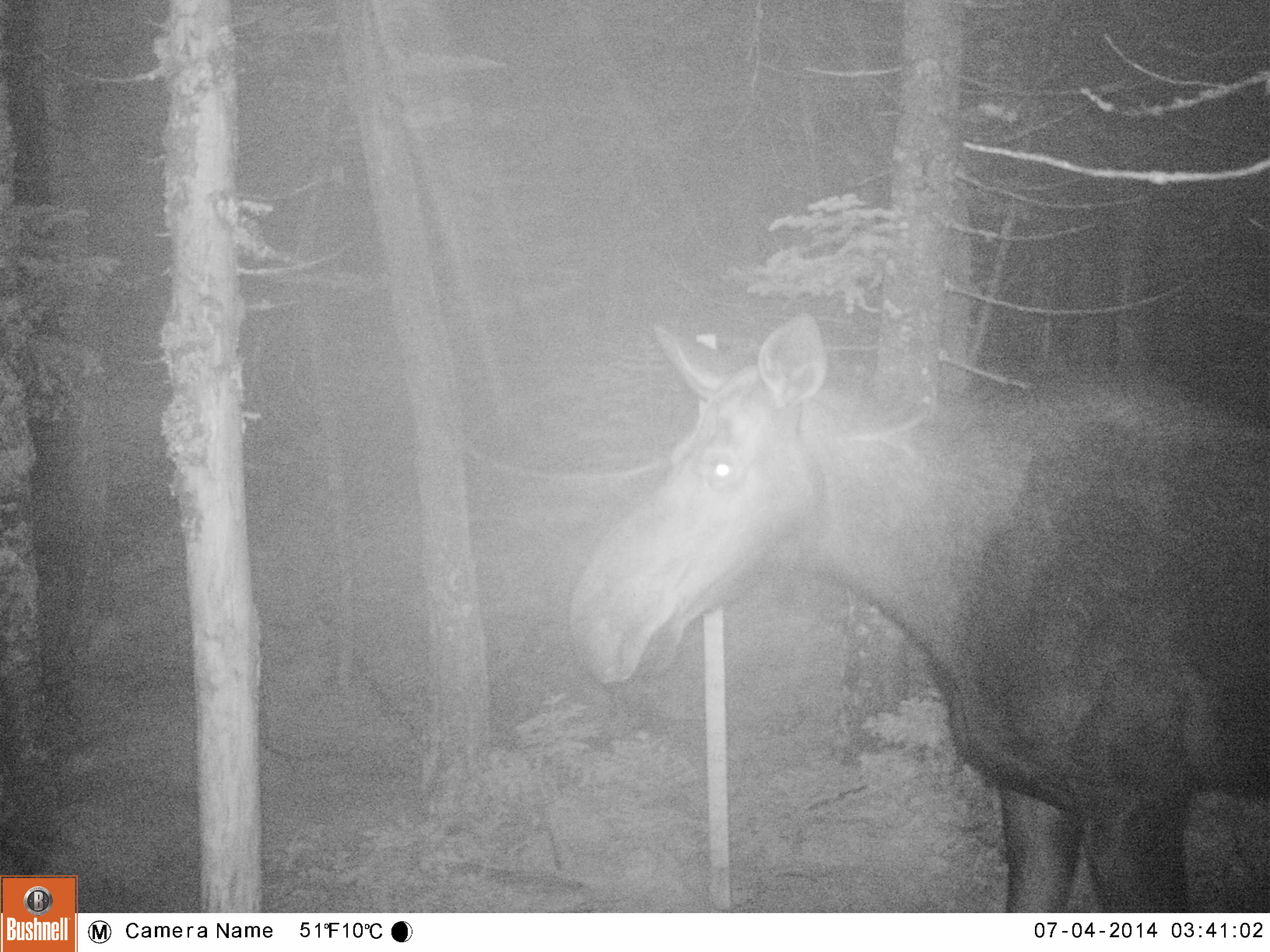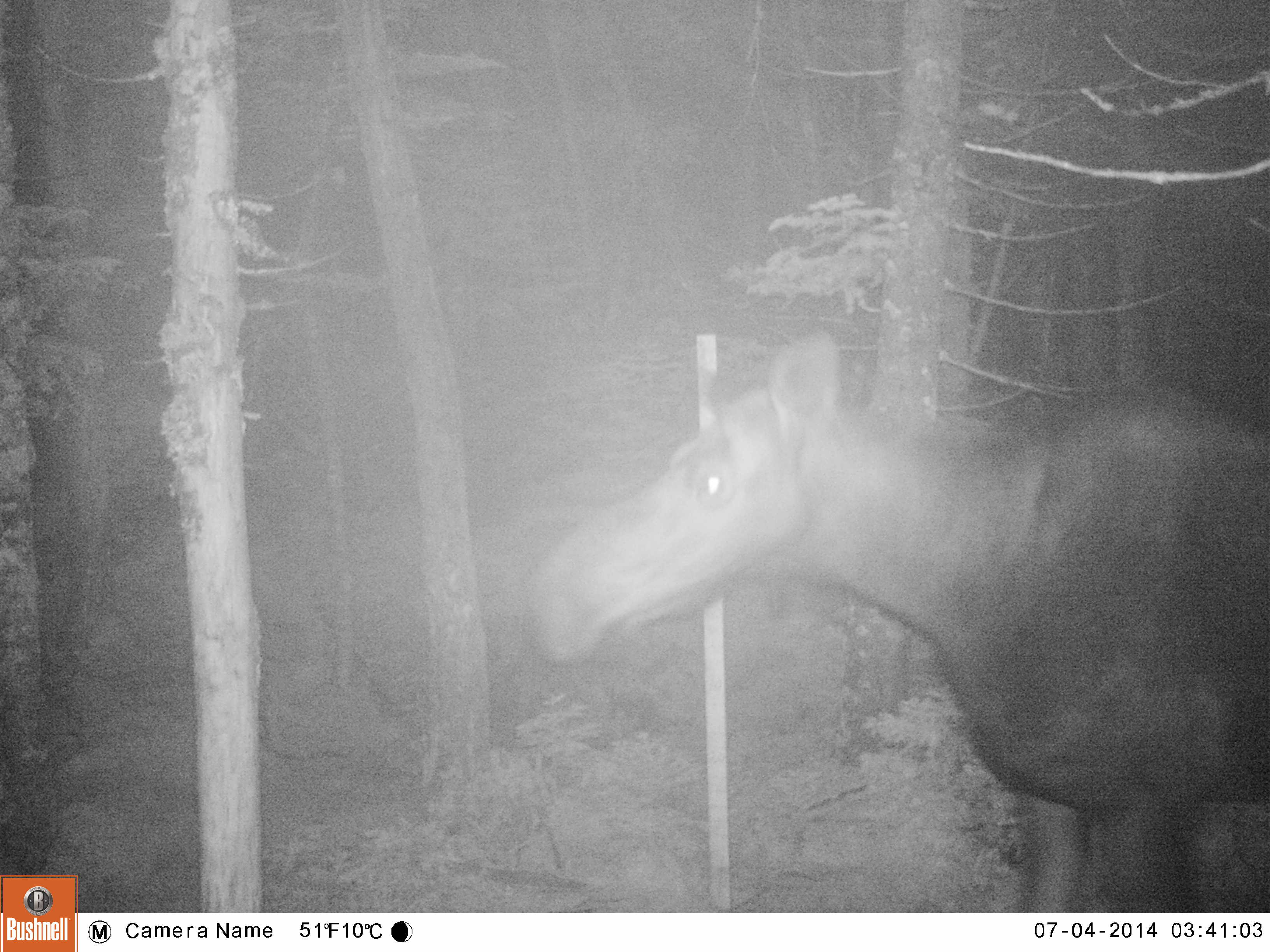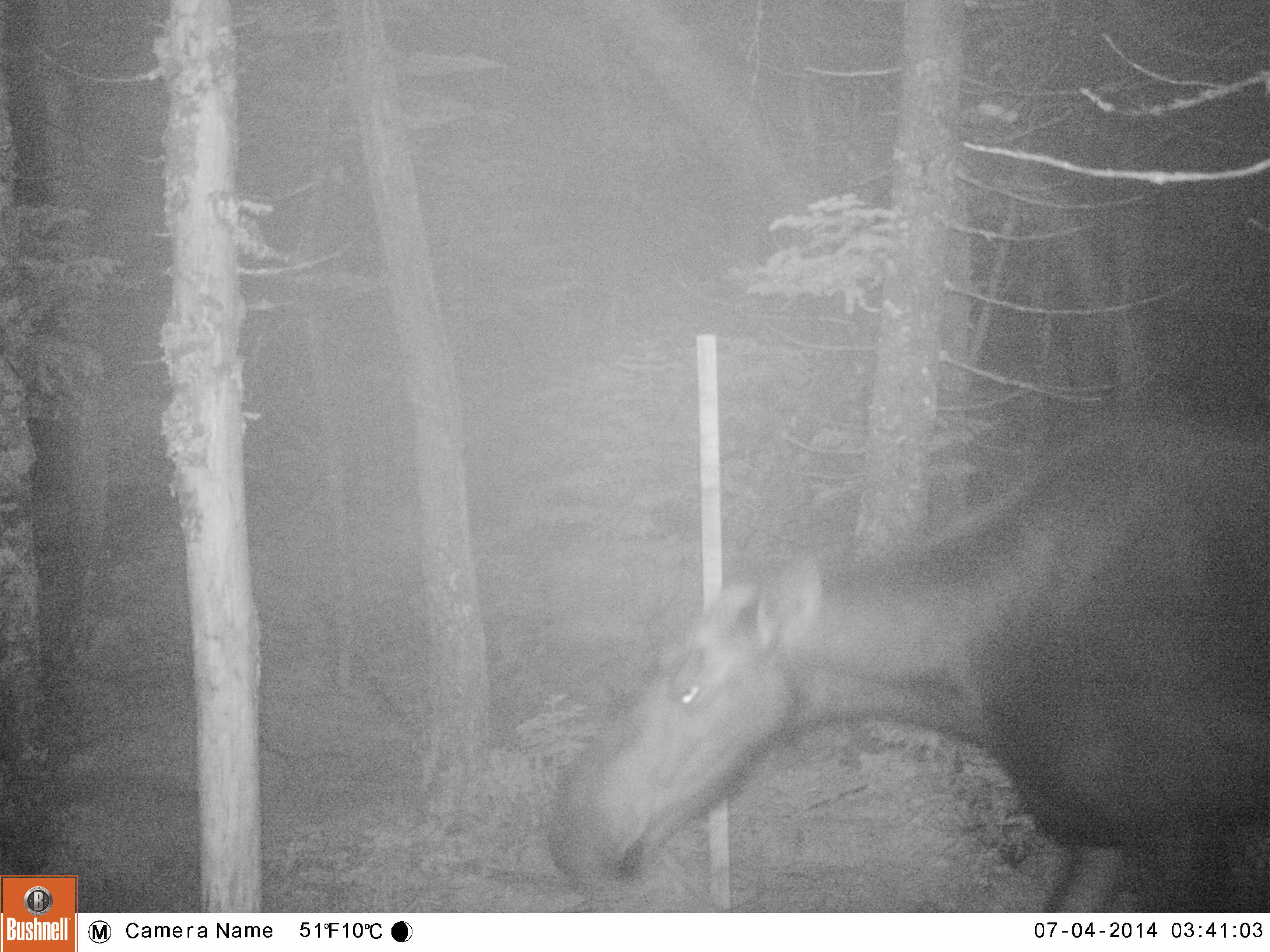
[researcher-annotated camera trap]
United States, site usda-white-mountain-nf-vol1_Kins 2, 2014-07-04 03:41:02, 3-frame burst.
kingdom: Animalia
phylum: Chordata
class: Mammalia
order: Artiodactyla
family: Cervidae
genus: Alces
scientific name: Alces alces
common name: moose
Moose (Alces alces).